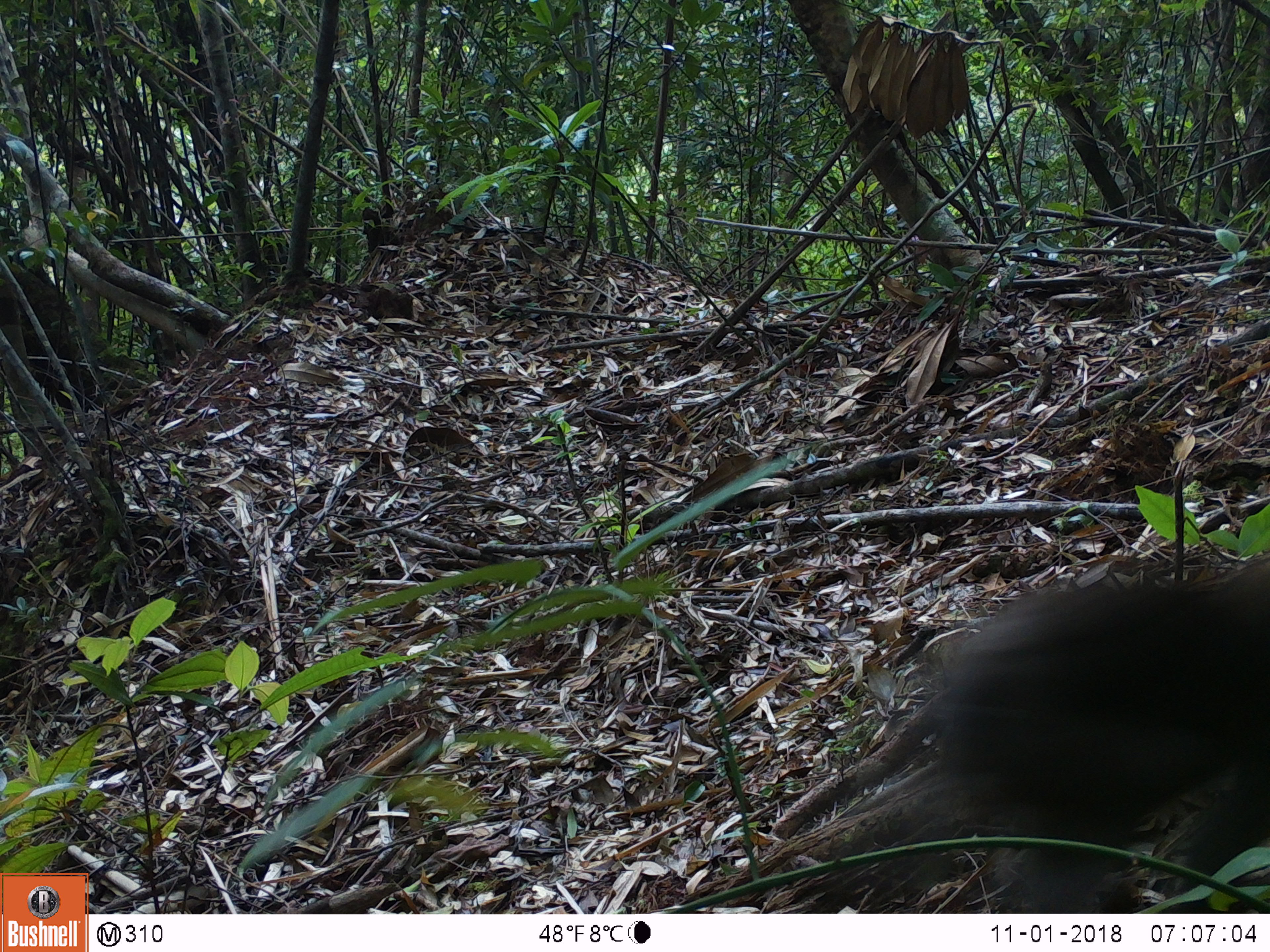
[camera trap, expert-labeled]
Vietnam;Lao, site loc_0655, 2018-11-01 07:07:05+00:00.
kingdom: Animalia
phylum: Chordata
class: Mammalia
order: Primates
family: Cercopithecidae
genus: Macaca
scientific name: Macaca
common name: macaques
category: assam or rhesus macaque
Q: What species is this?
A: Assam or rhesus macaque (macaques) (Macaca).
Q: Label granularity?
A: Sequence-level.